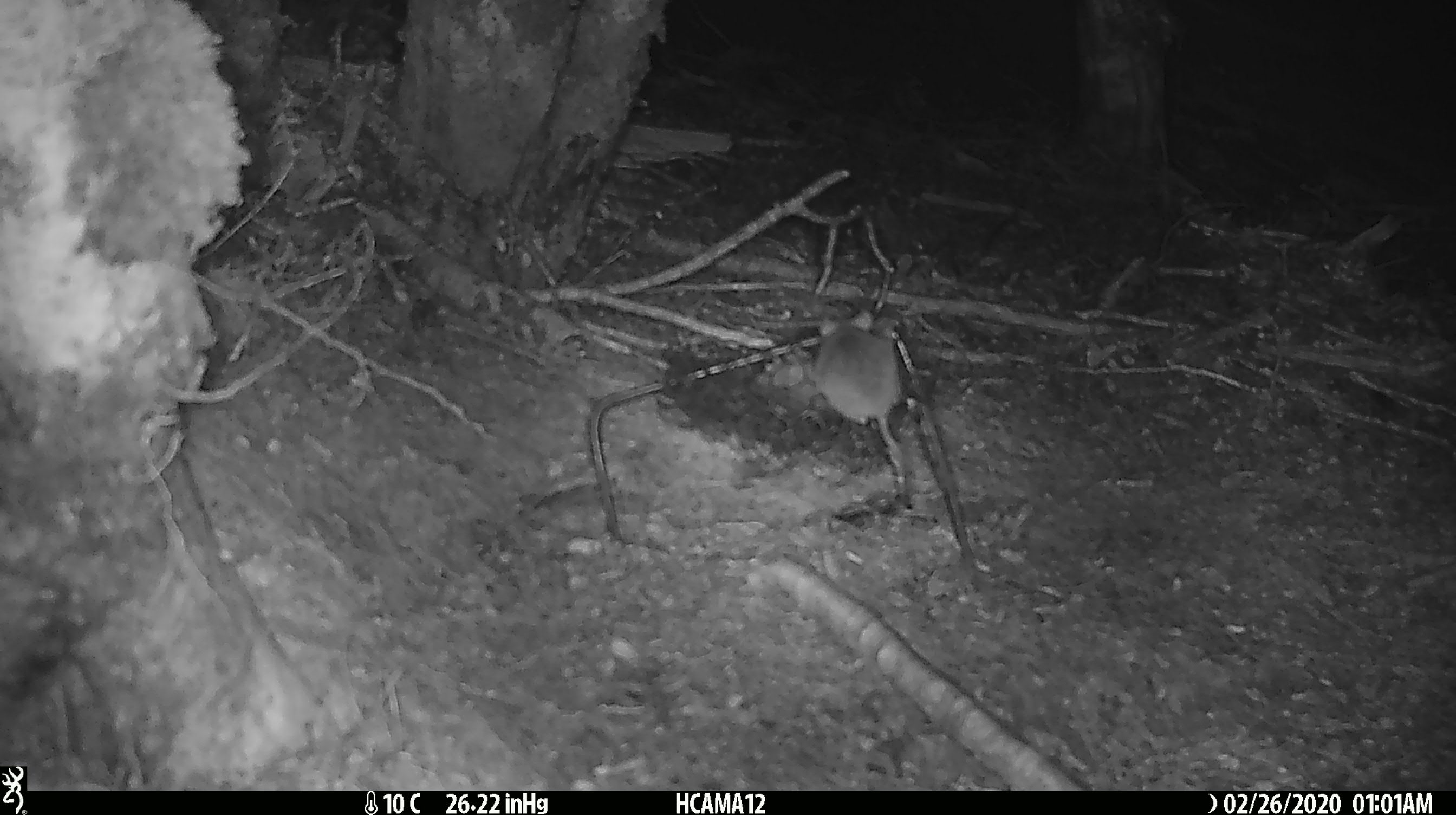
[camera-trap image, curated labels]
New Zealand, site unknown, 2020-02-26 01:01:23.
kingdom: Animalia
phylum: Chordata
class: Mammalia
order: Rodentia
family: Muridae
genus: Mus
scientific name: Mus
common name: mouse